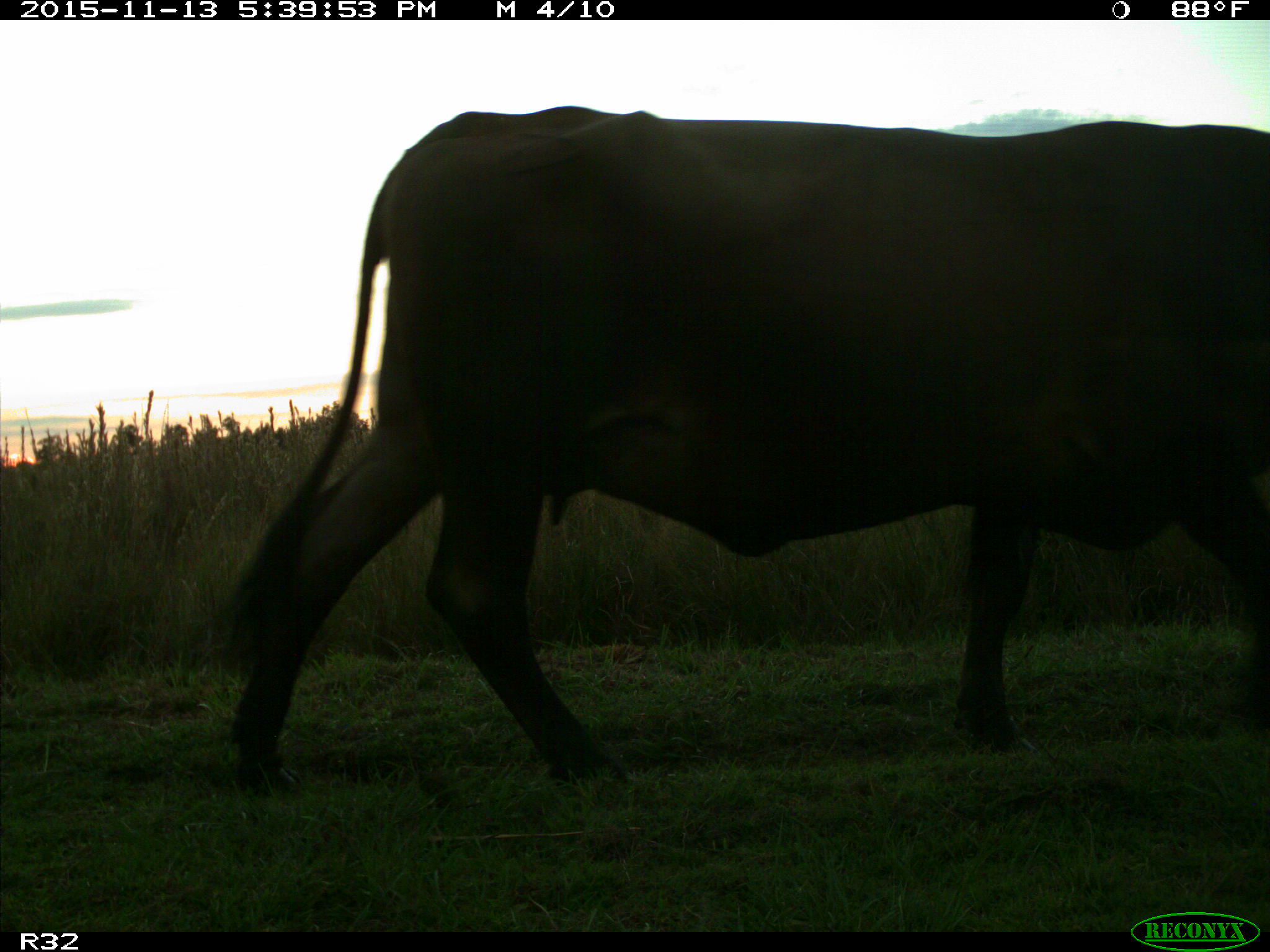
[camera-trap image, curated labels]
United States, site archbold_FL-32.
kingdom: Animalia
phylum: Chordata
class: Mammalia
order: Artiodactyla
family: Bovidae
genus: Bos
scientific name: Bos taurus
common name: domestic cow